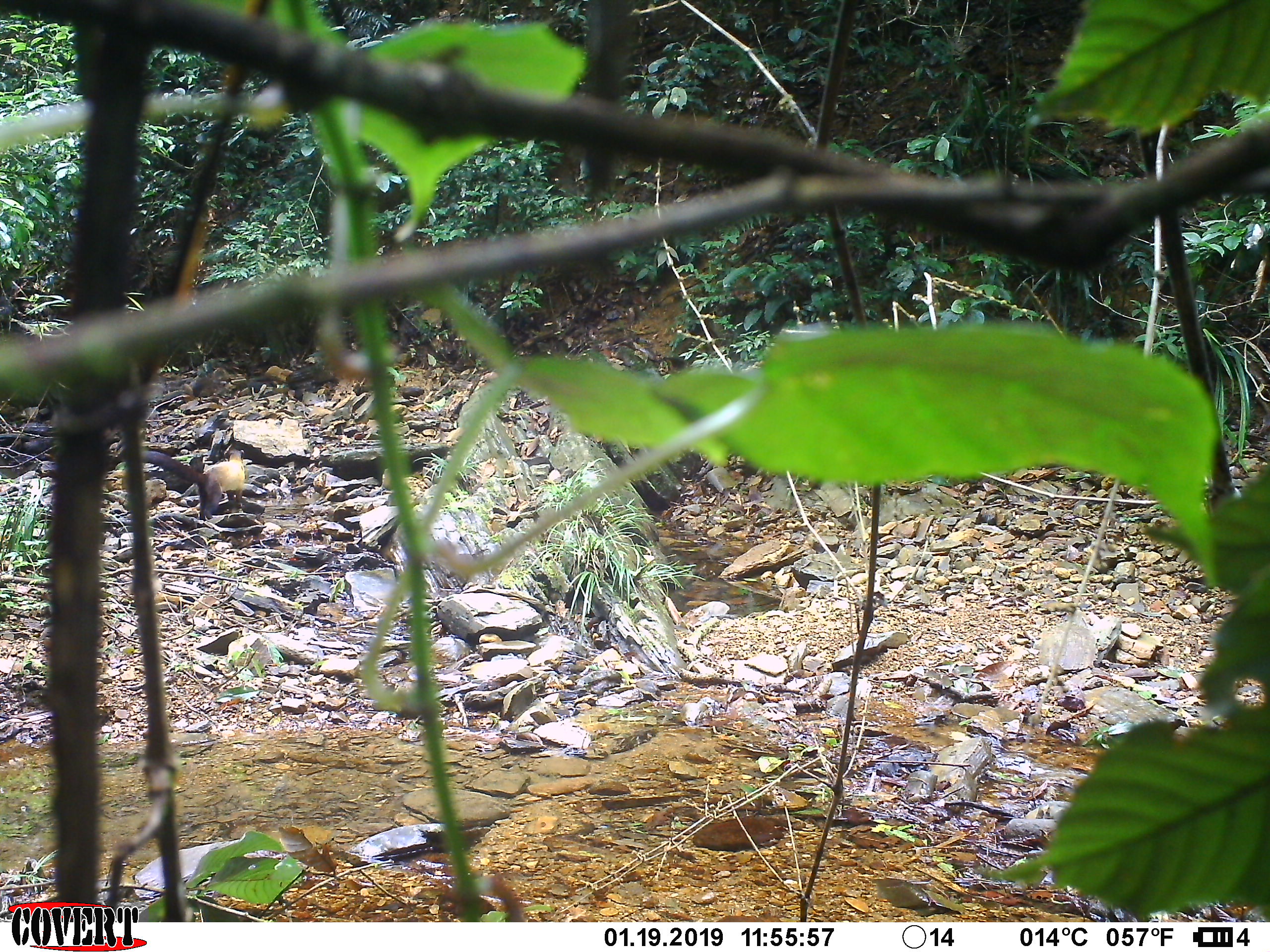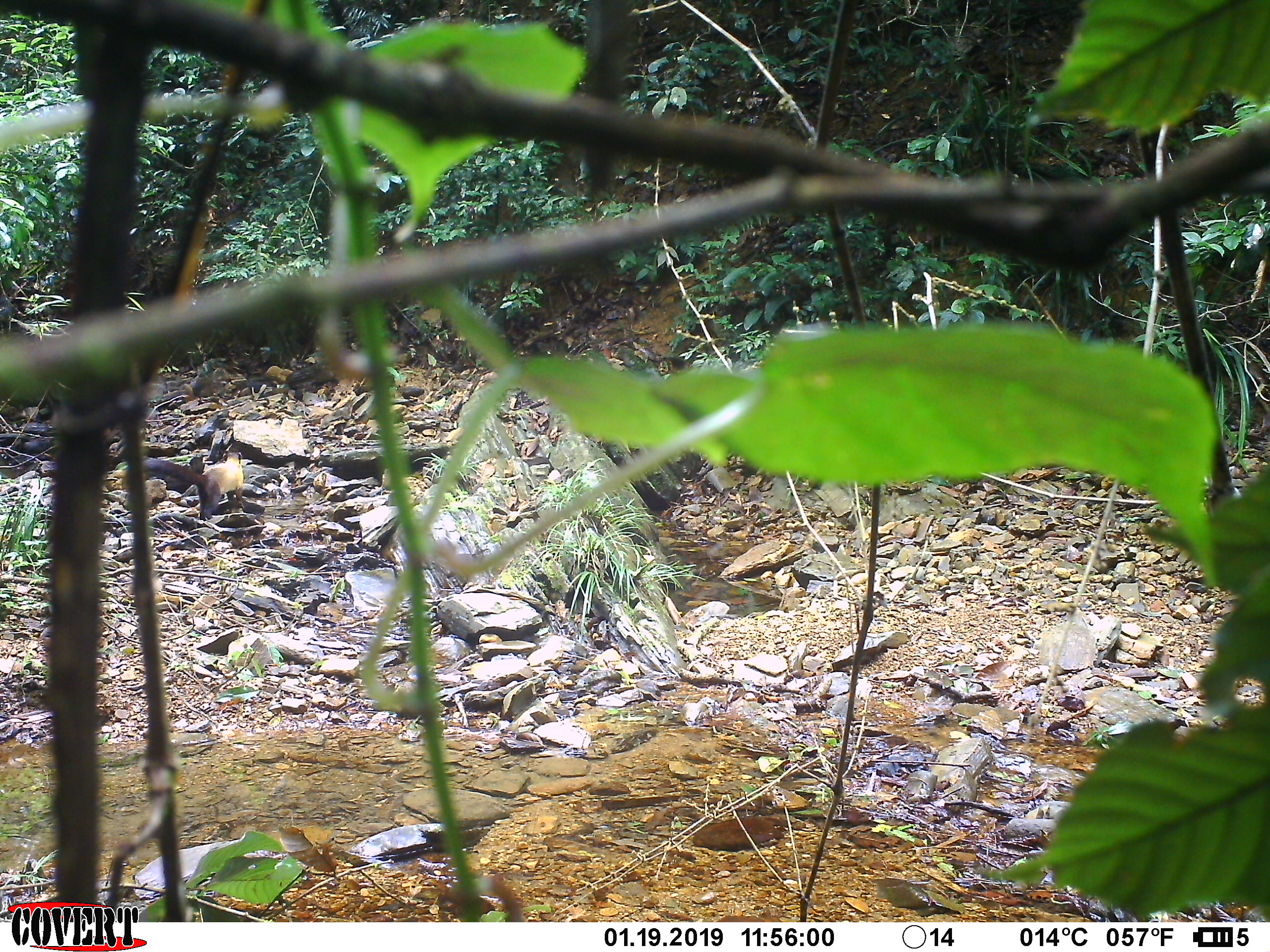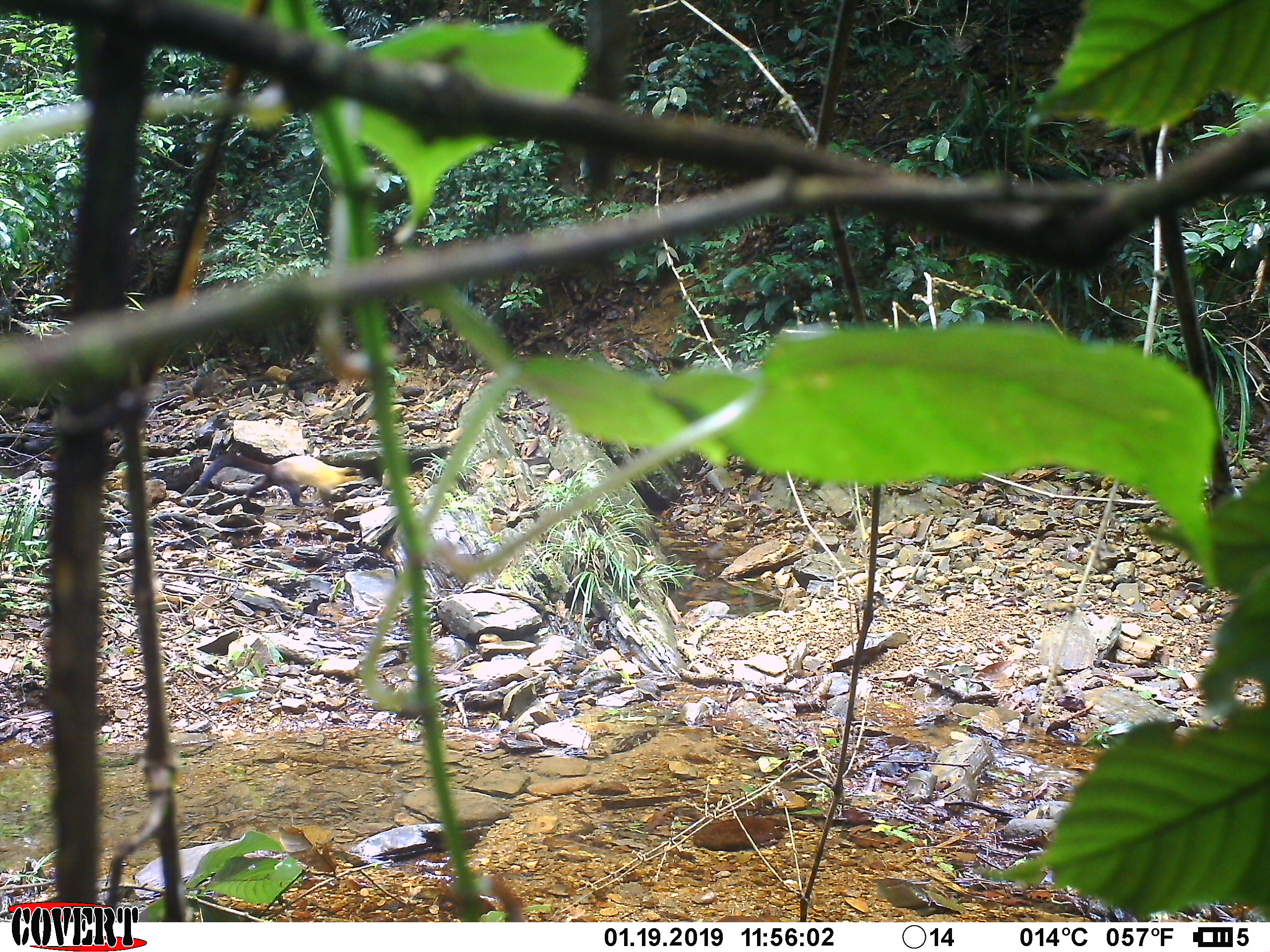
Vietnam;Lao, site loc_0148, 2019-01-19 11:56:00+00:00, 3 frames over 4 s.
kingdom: Animalia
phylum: Chordata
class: Mammalia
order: Carnivora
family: Mustelidae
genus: Martes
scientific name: Martes flavigula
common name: yellow-throated marten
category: yellow throated marten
Yellow throated marten (yellow-throated marten) (Martes flavigula). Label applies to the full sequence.